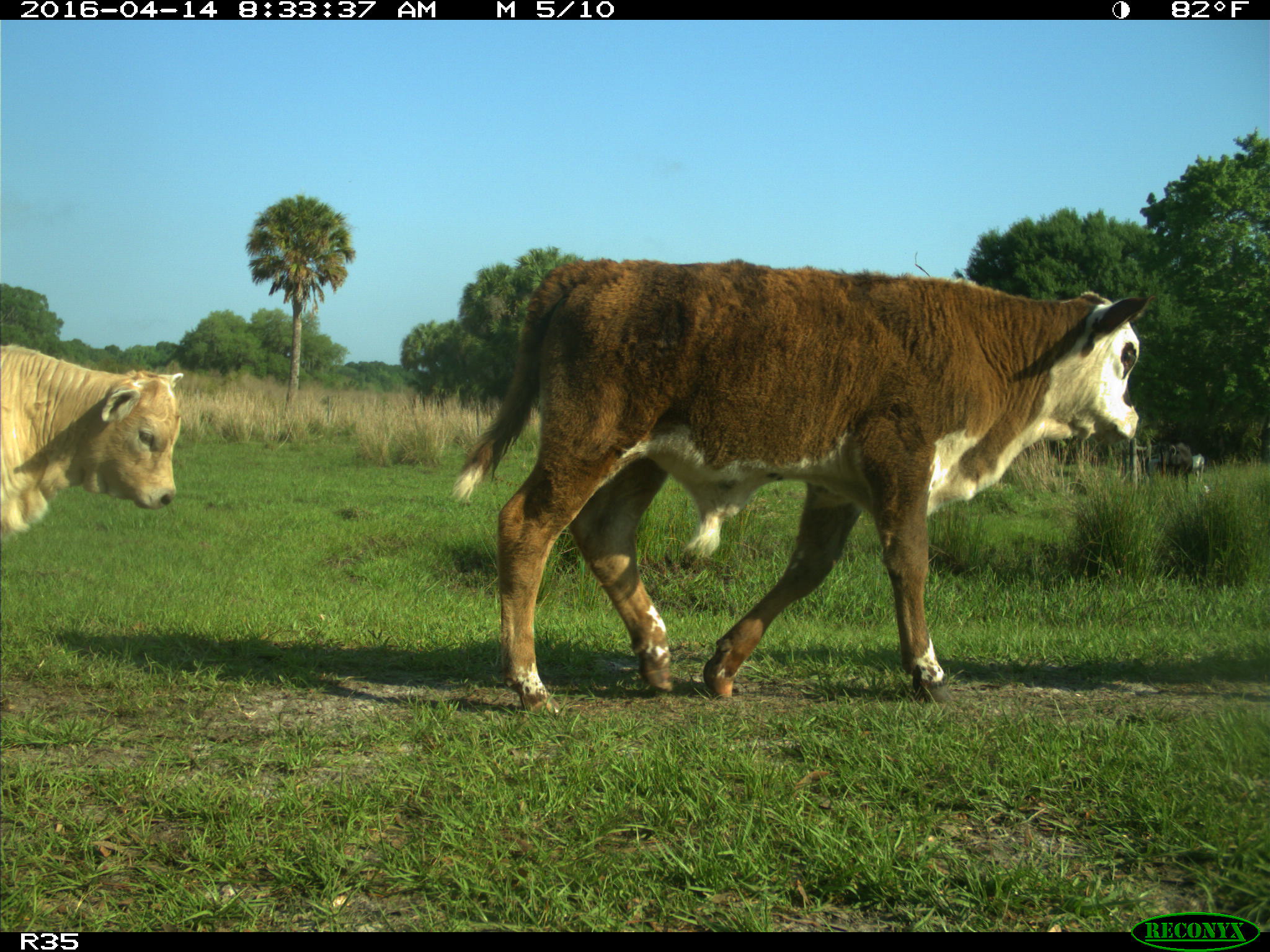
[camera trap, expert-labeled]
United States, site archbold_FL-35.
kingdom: Animalia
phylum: Chordata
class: Mammalia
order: Artiodactyla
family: Bovidae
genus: Bos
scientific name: Bos taurus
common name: domestic cow